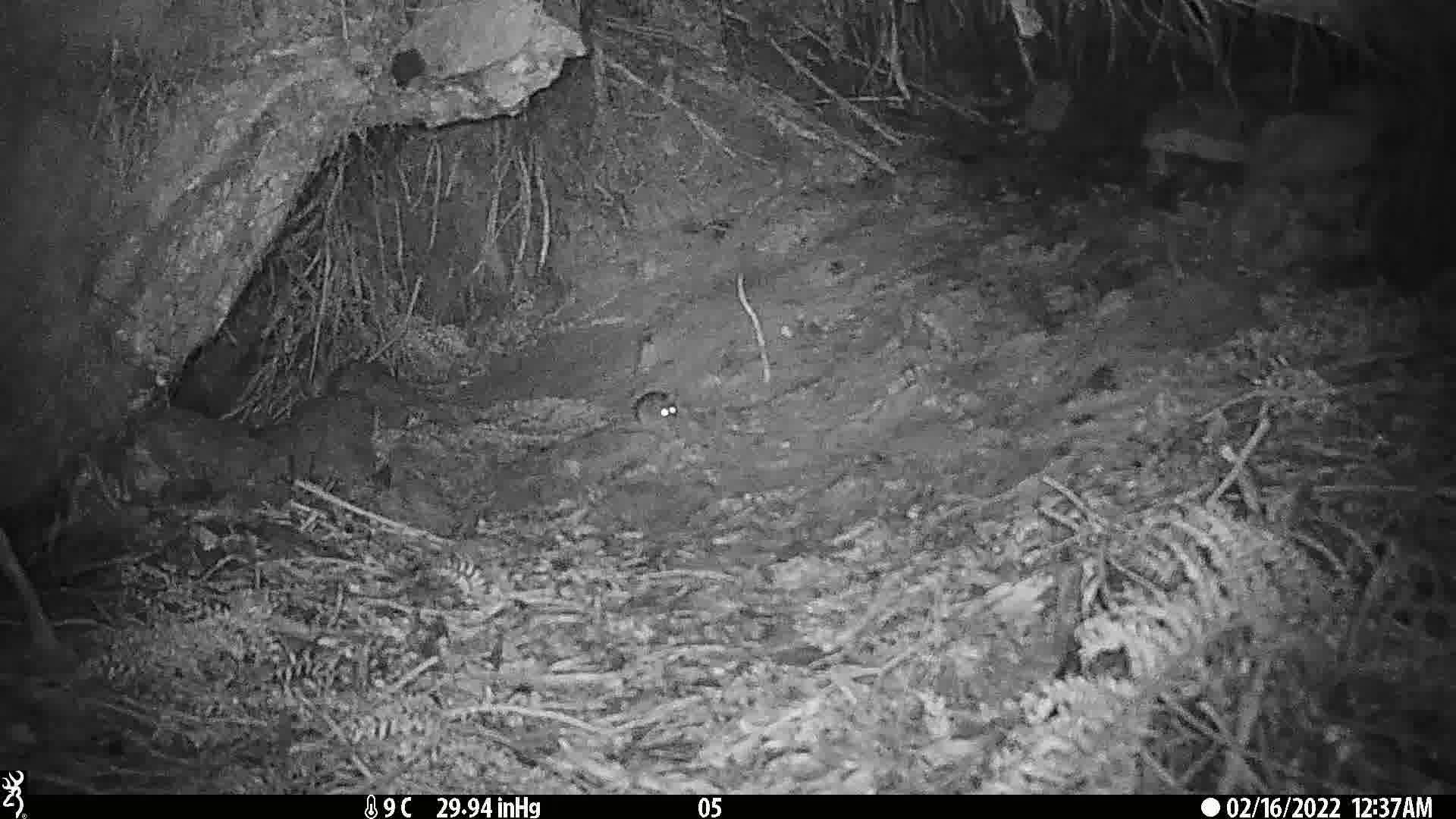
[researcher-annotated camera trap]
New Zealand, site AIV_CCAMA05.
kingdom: Animalia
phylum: Chordata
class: Mammalia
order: Rodentia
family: Muridae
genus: Mus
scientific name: Mus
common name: mouse